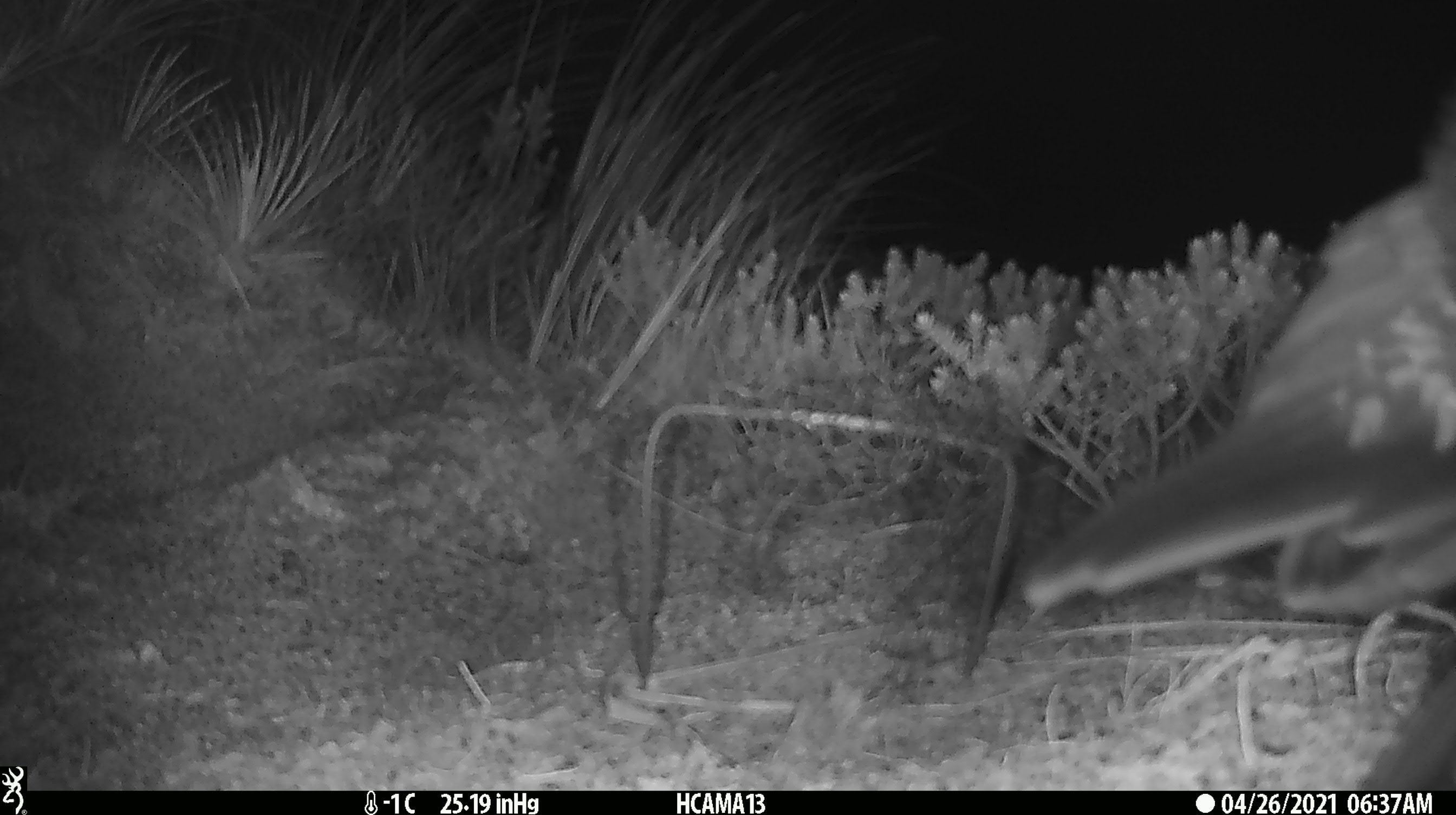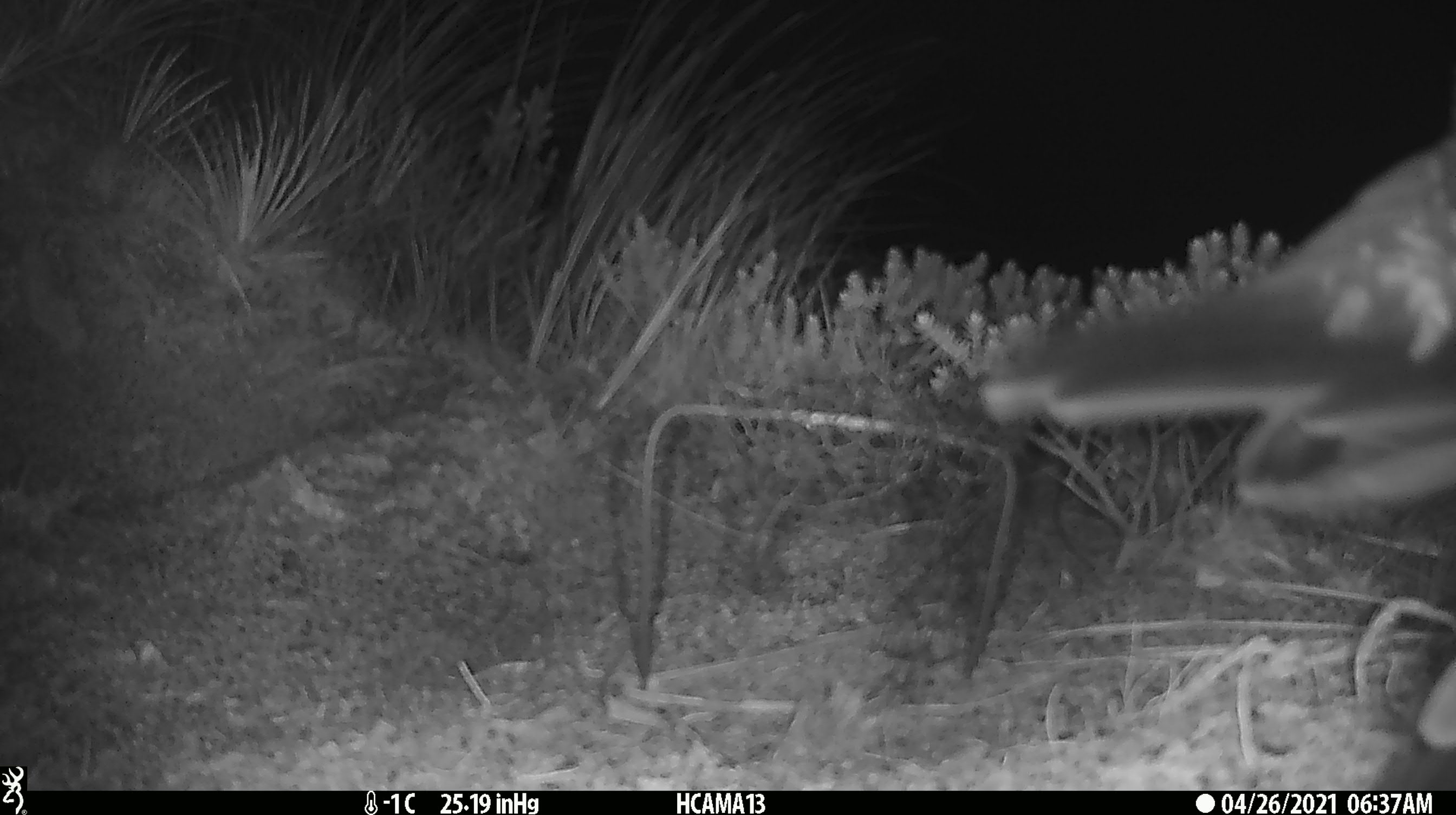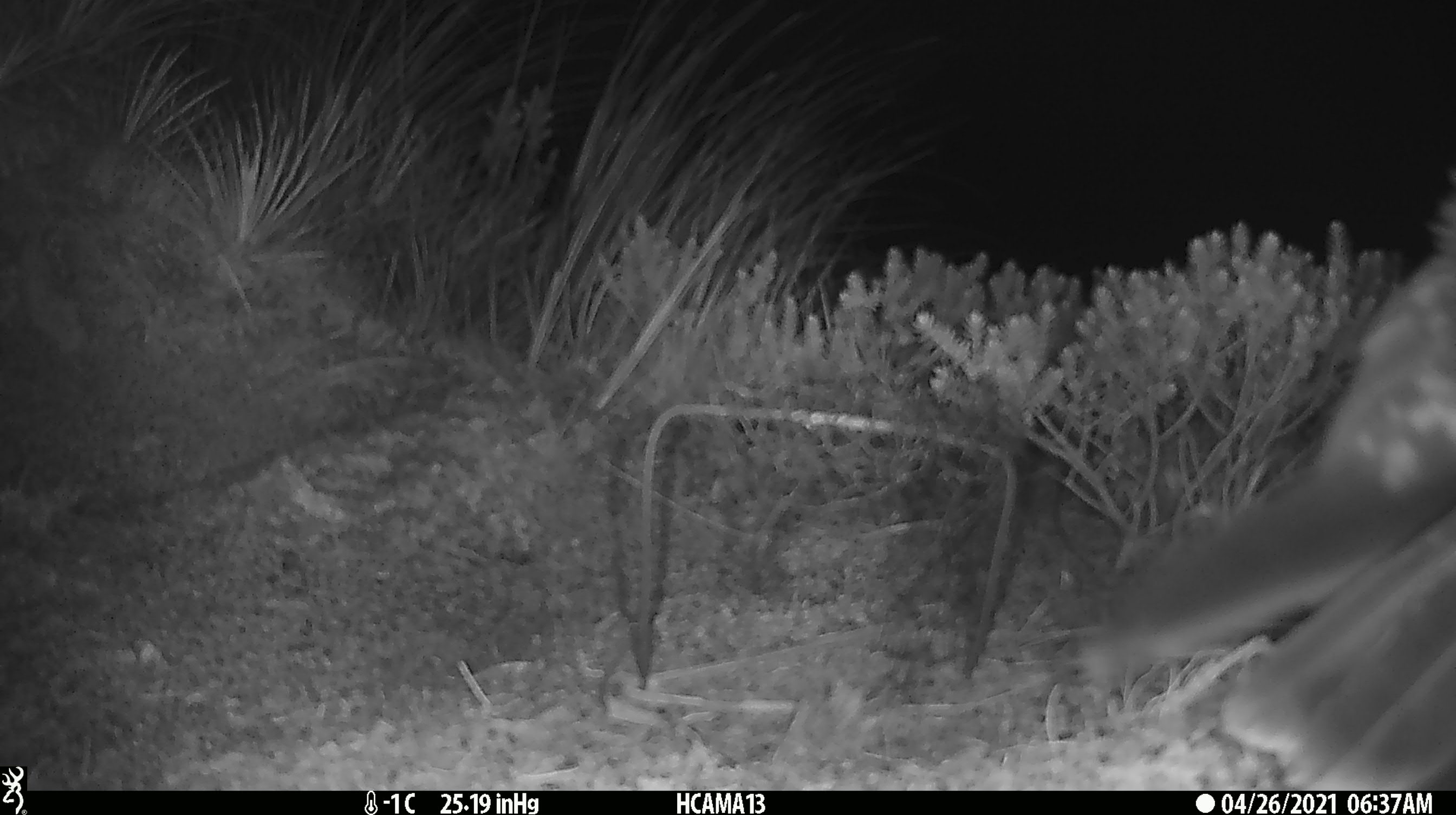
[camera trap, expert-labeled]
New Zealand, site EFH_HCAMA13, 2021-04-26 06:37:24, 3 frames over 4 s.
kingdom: Animalia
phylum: Chordata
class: Aves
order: Psittaciformes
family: Strigopidae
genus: Nestor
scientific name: Nestor notabilis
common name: kea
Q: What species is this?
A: Kea (Nestor notabilis).